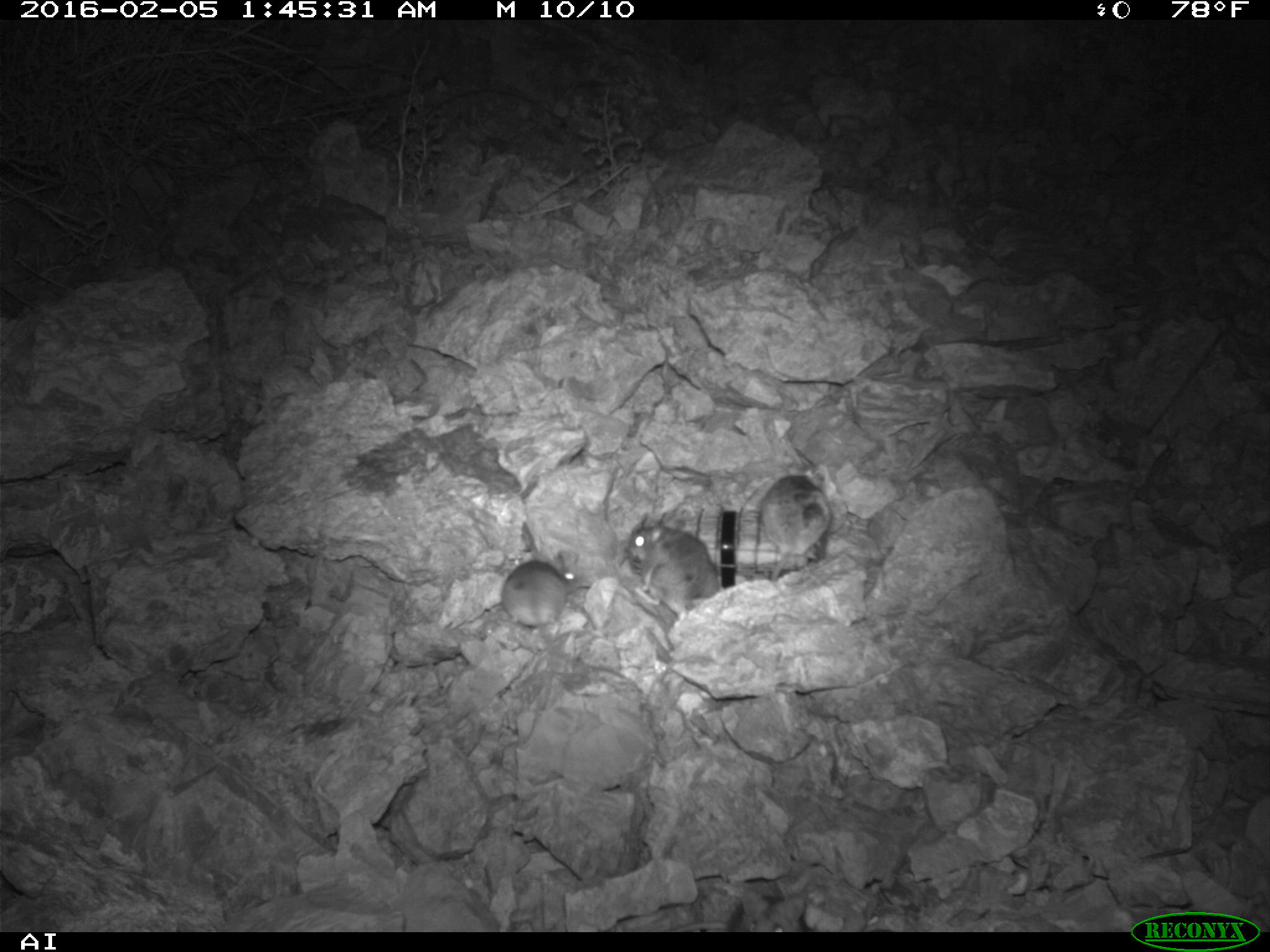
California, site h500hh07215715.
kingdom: Animalia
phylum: Chordata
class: Mammalia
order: Rodentia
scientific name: Rodentia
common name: rodent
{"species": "rodent (Rodentia)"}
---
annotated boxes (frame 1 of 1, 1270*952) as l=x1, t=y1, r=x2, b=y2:
rodent: l=626, t=521, r=725, b=617; l=761, t=476, r=832, b=576; l=499, t=552, r=576, b=628